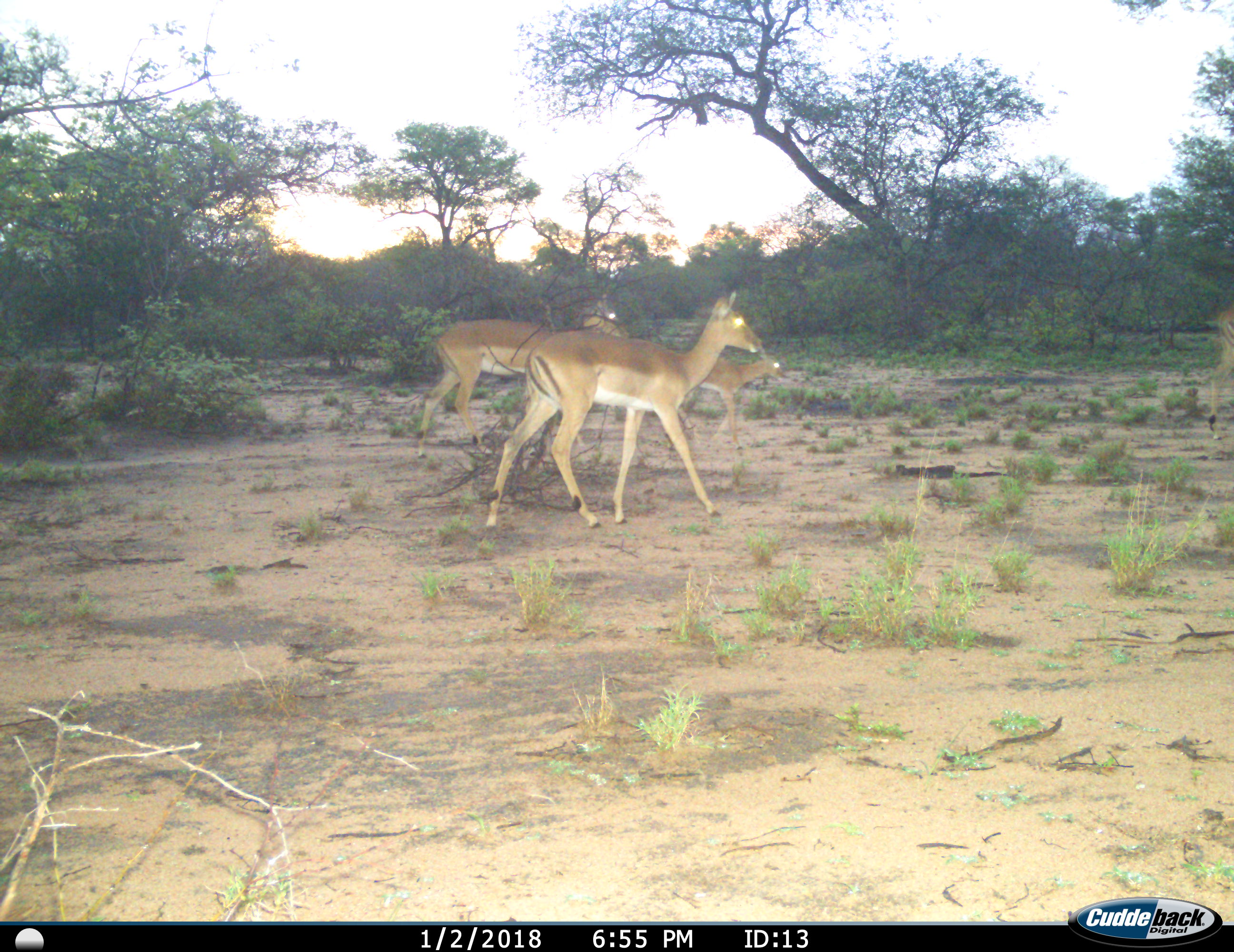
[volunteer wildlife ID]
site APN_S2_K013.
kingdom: Animalia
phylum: Chordata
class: Mammalia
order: Artiodactyla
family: Bovidae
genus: Aepyceros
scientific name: Aepyceros melampus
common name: impala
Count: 3.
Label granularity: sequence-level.